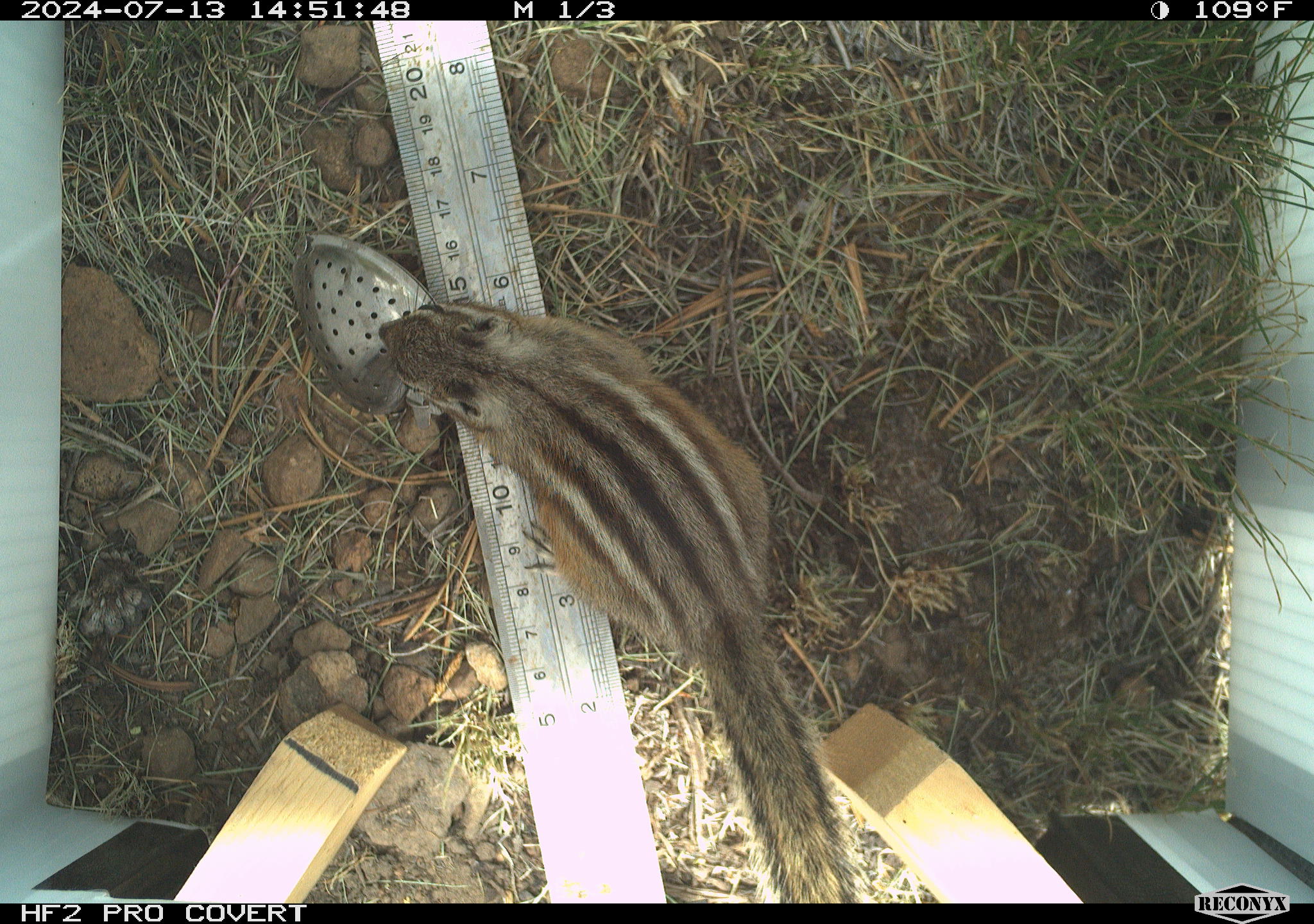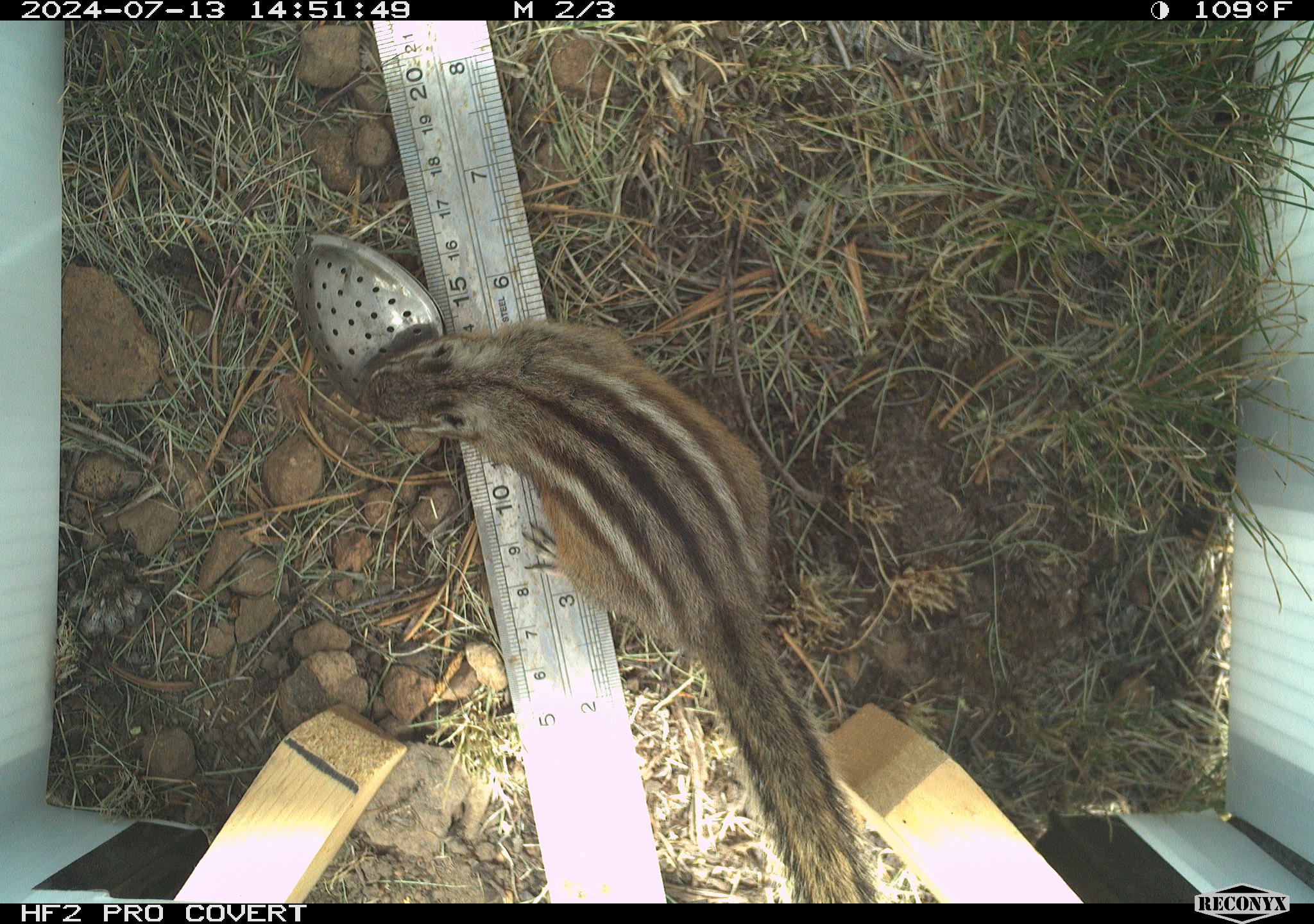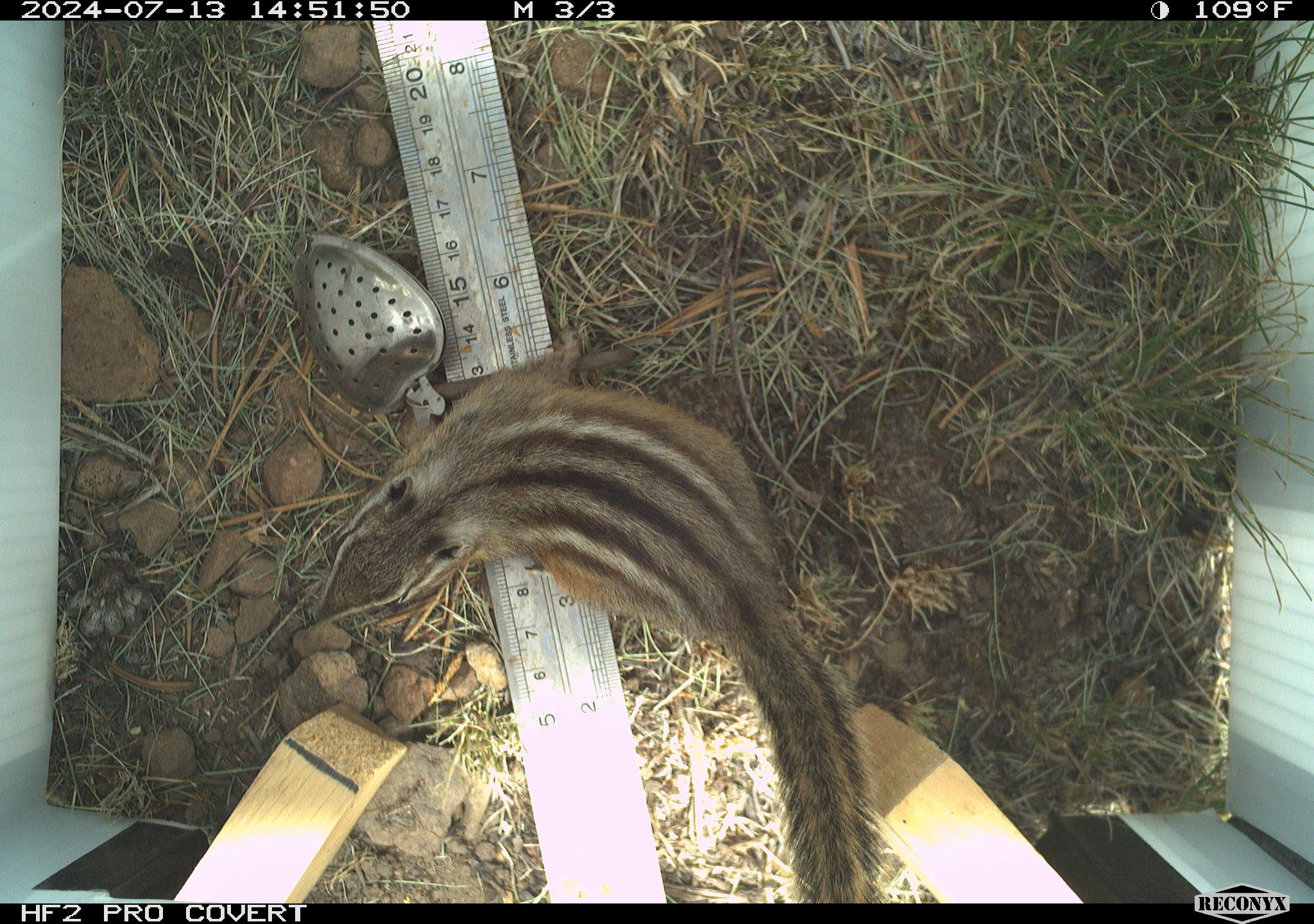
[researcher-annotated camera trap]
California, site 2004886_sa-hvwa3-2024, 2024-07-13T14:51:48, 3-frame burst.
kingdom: Animalia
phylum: Chordata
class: Mammalia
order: Rodentia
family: Sciuridae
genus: Neotamias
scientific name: Neotamias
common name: western chipmunks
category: neotamias species